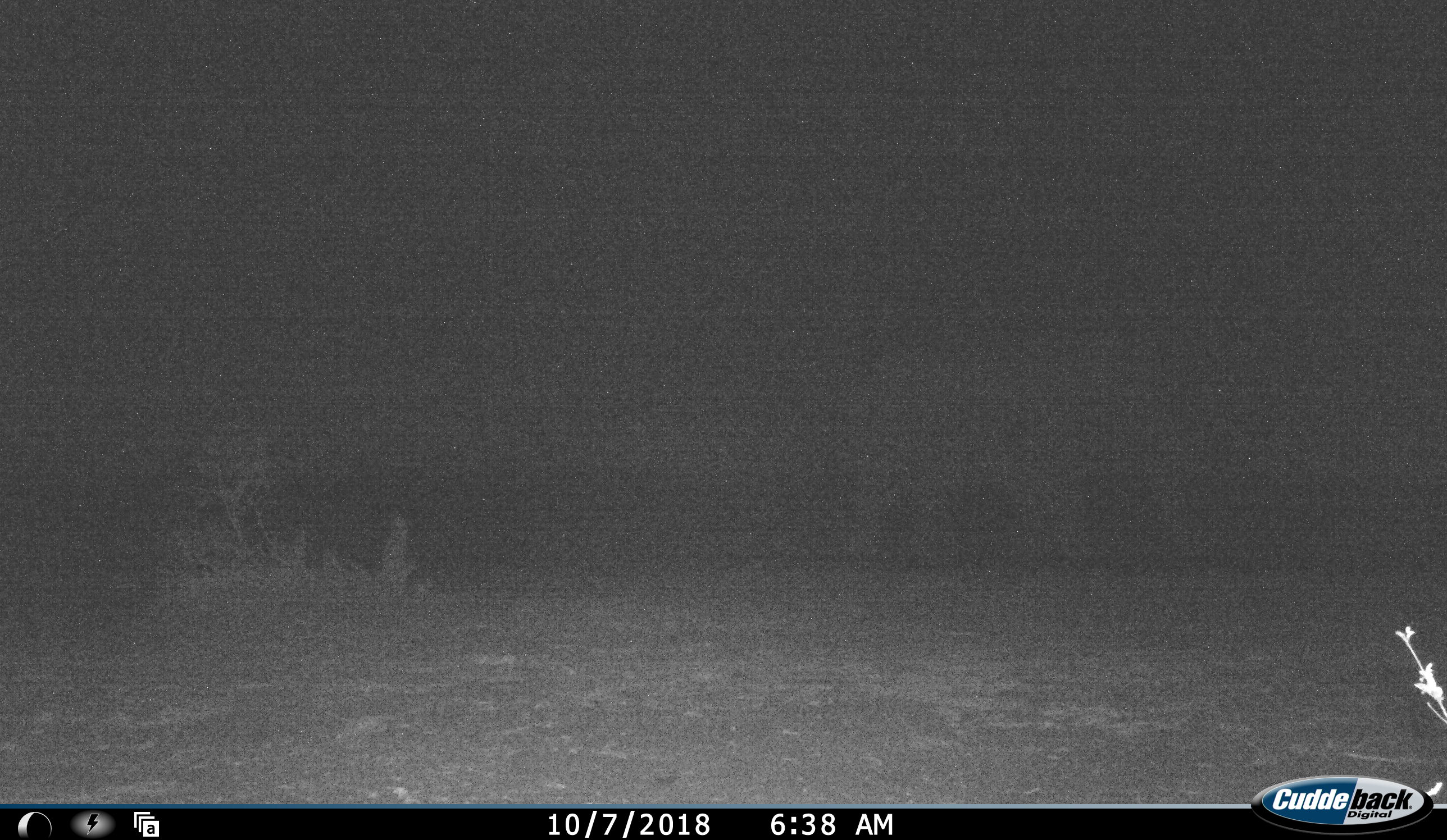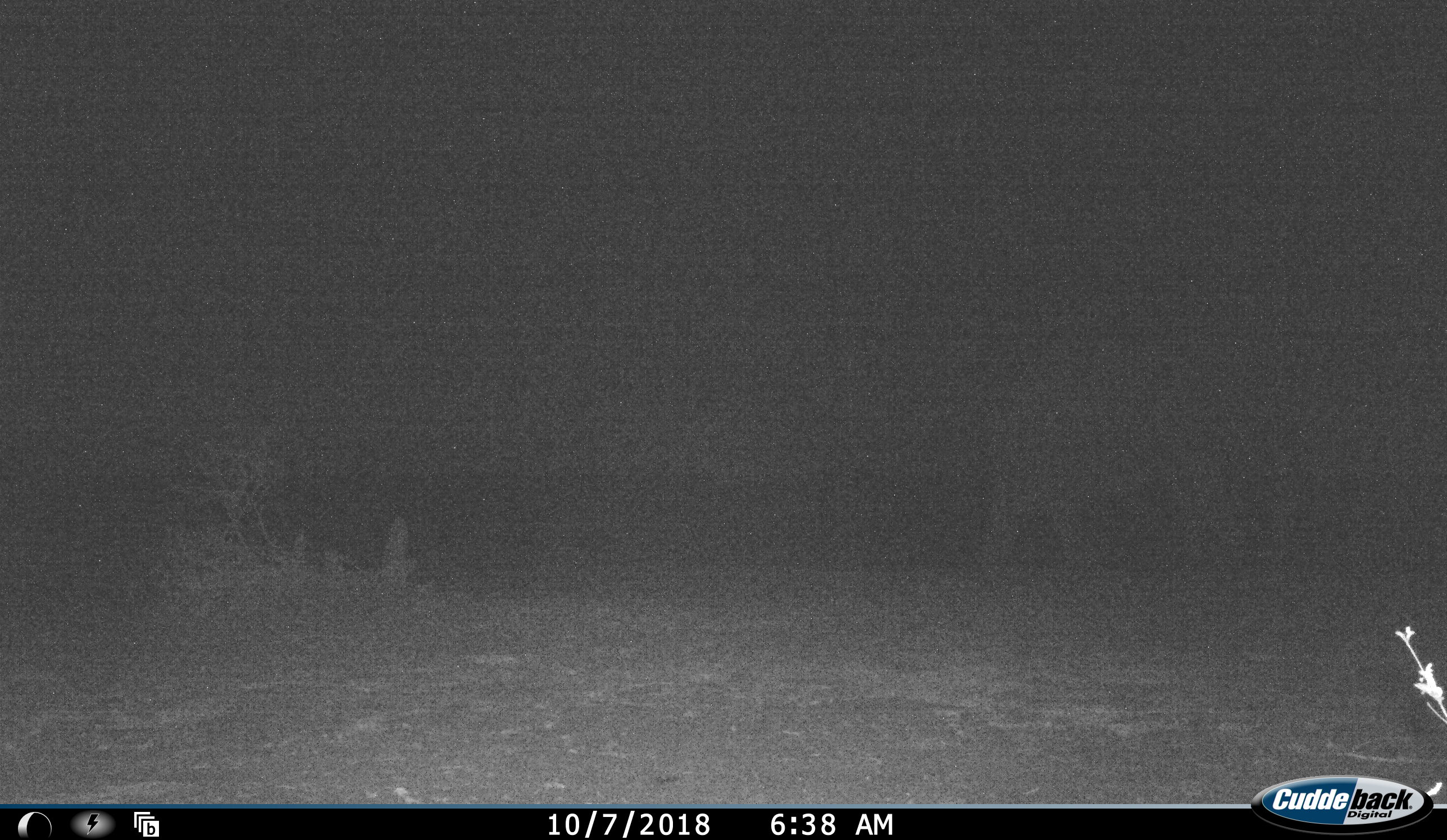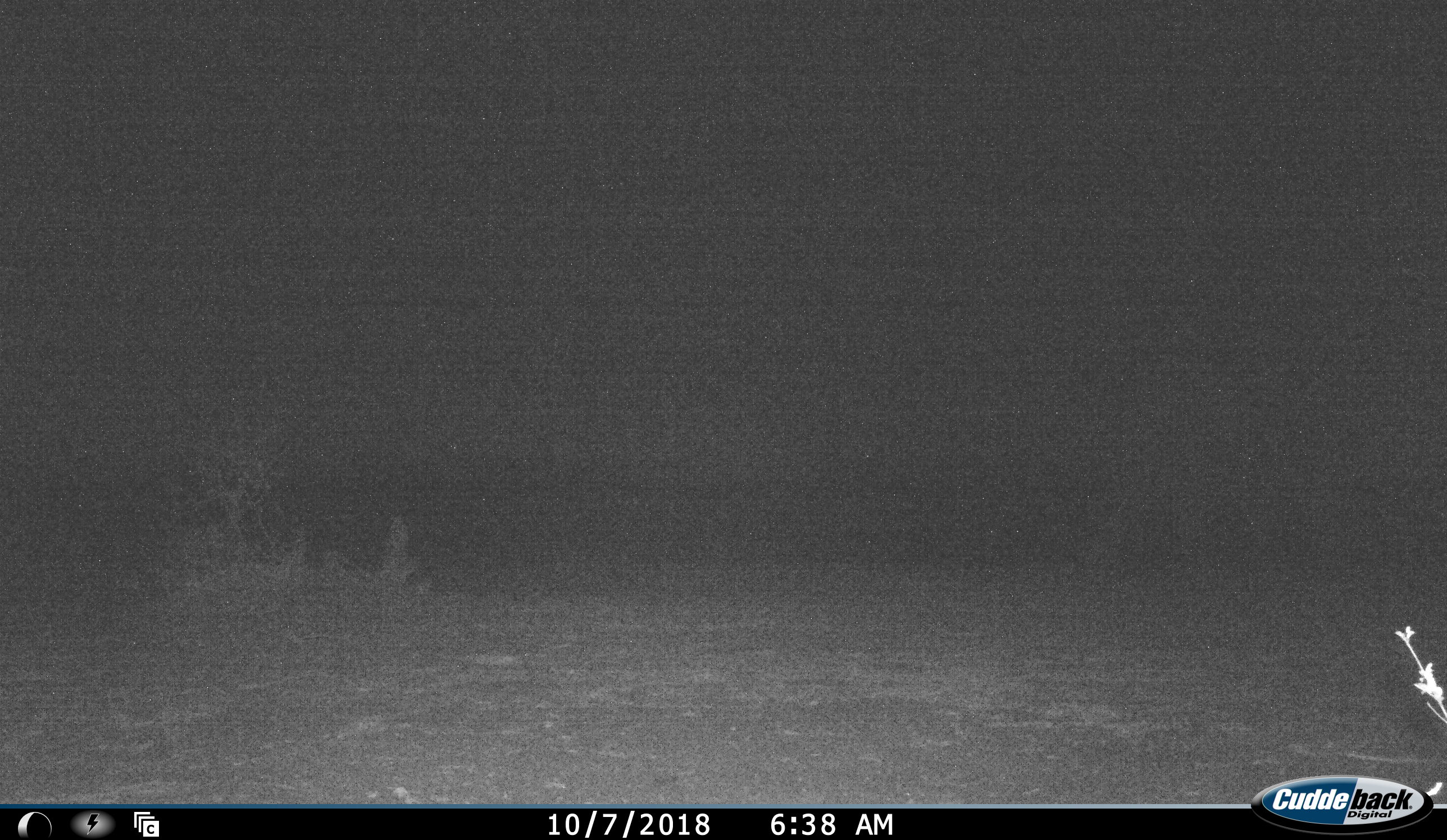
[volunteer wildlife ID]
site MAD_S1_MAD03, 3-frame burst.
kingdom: Animalia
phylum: Chordata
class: Mammalia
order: Proboscidea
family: Elephantidae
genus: Loxodonta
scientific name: Loxodonta africana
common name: african bush elephant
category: elephant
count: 1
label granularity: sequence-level